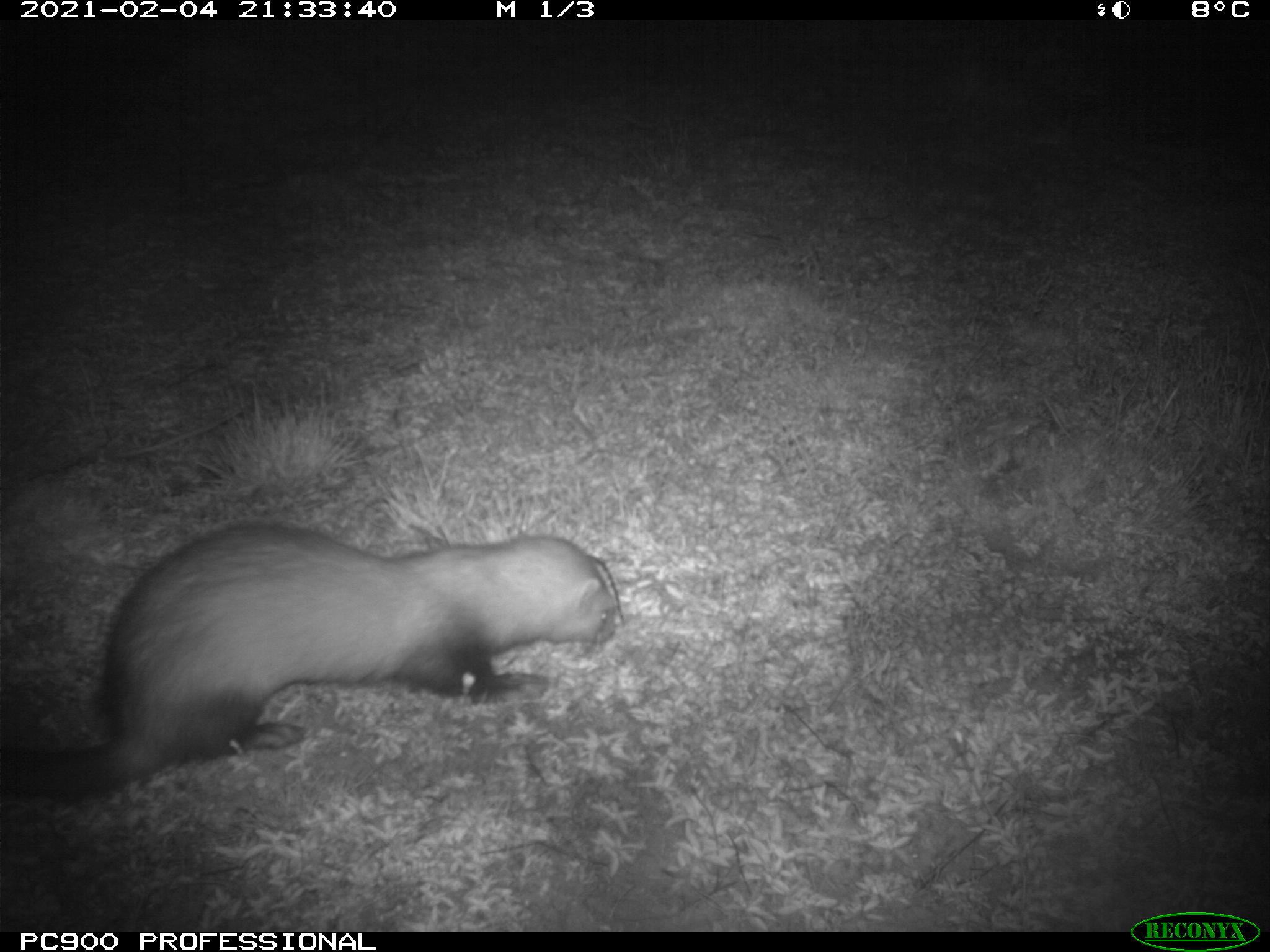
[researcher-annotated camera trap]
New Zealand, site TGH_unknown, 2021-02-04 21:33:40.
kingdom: Animalia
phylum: Chordata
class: Mammalia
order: Carnivora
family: Mustelidae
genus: Mustela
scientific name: Mustela furo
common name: ferret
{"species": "ferret (Mustela furo)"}